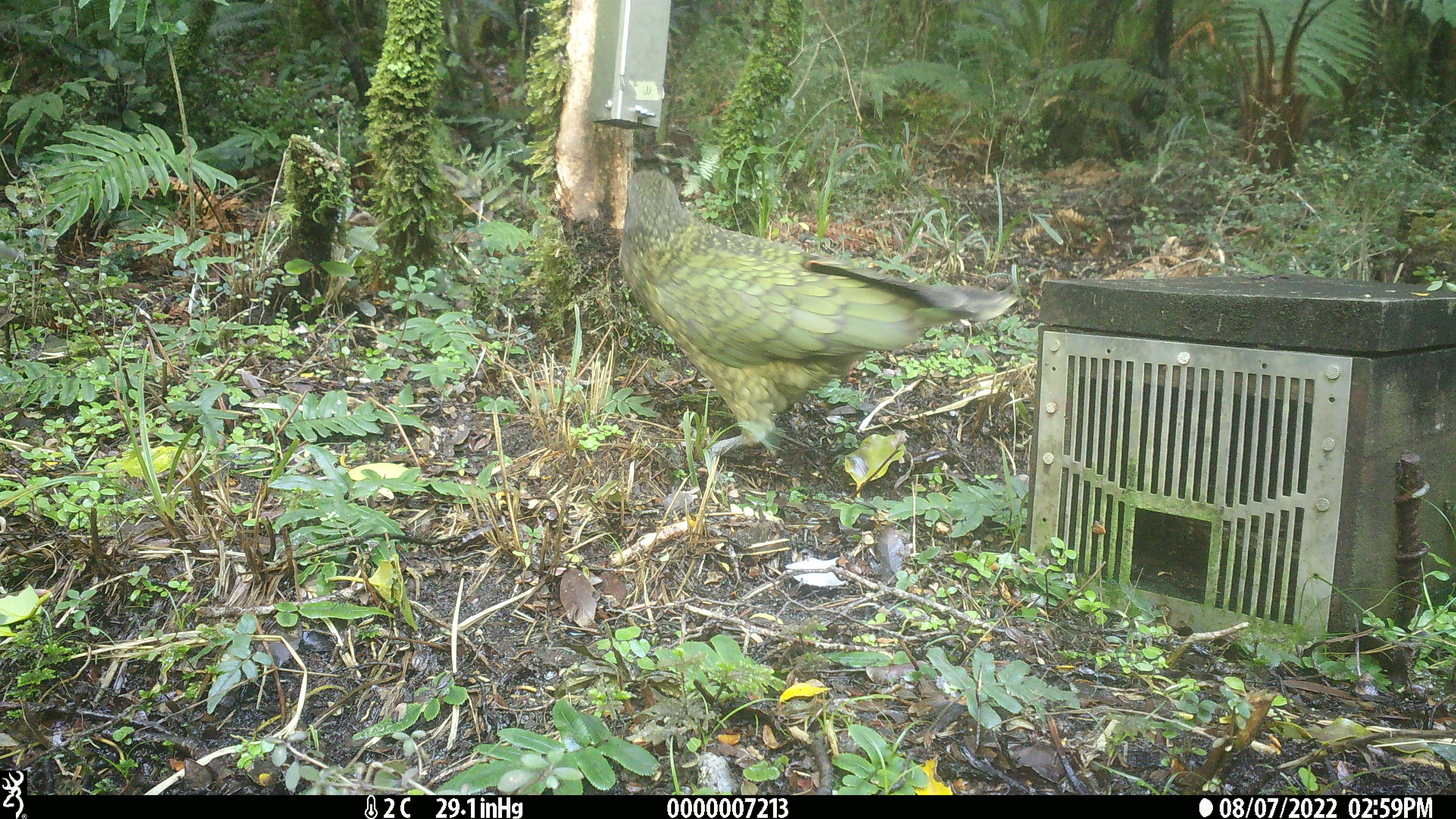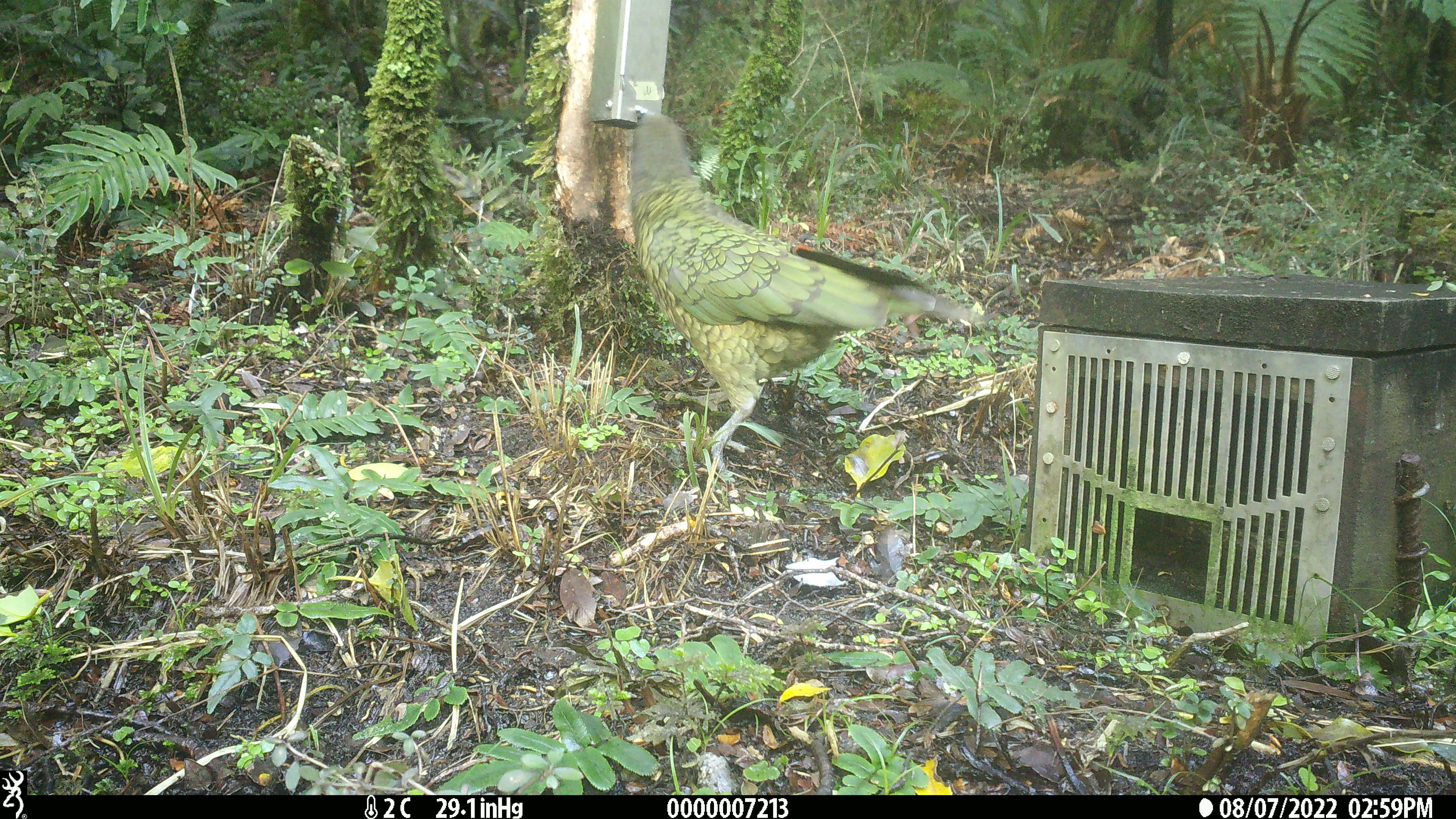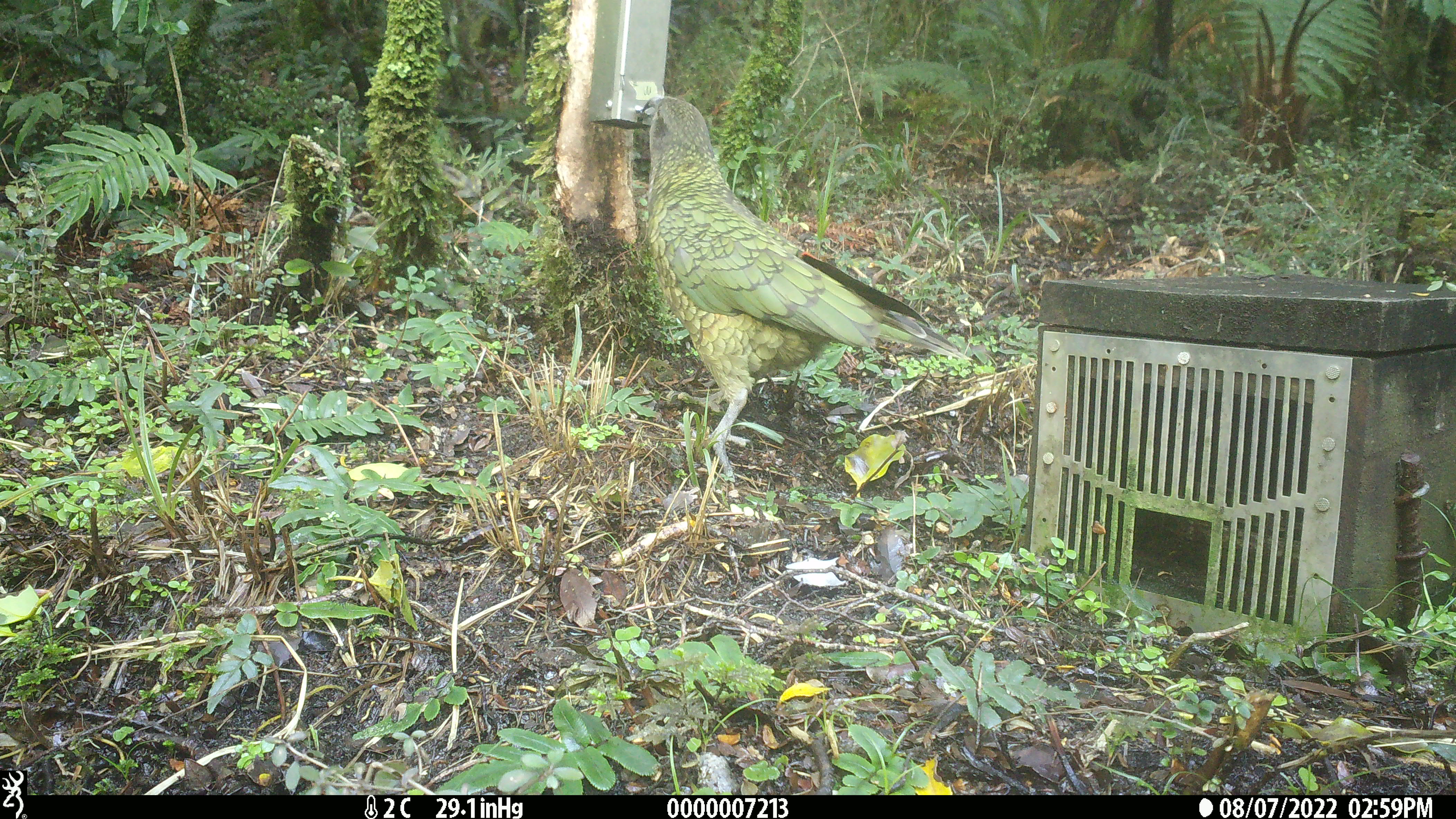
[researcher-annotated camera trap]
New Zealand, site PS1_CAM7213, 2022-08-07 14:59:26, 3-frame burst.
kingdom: Animalia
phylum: Chordata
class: Aves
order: Psittaciformes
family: Strigopidae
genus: Nestor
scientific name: Nestor notabilis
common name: kea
Kea (Nestor notabilis).